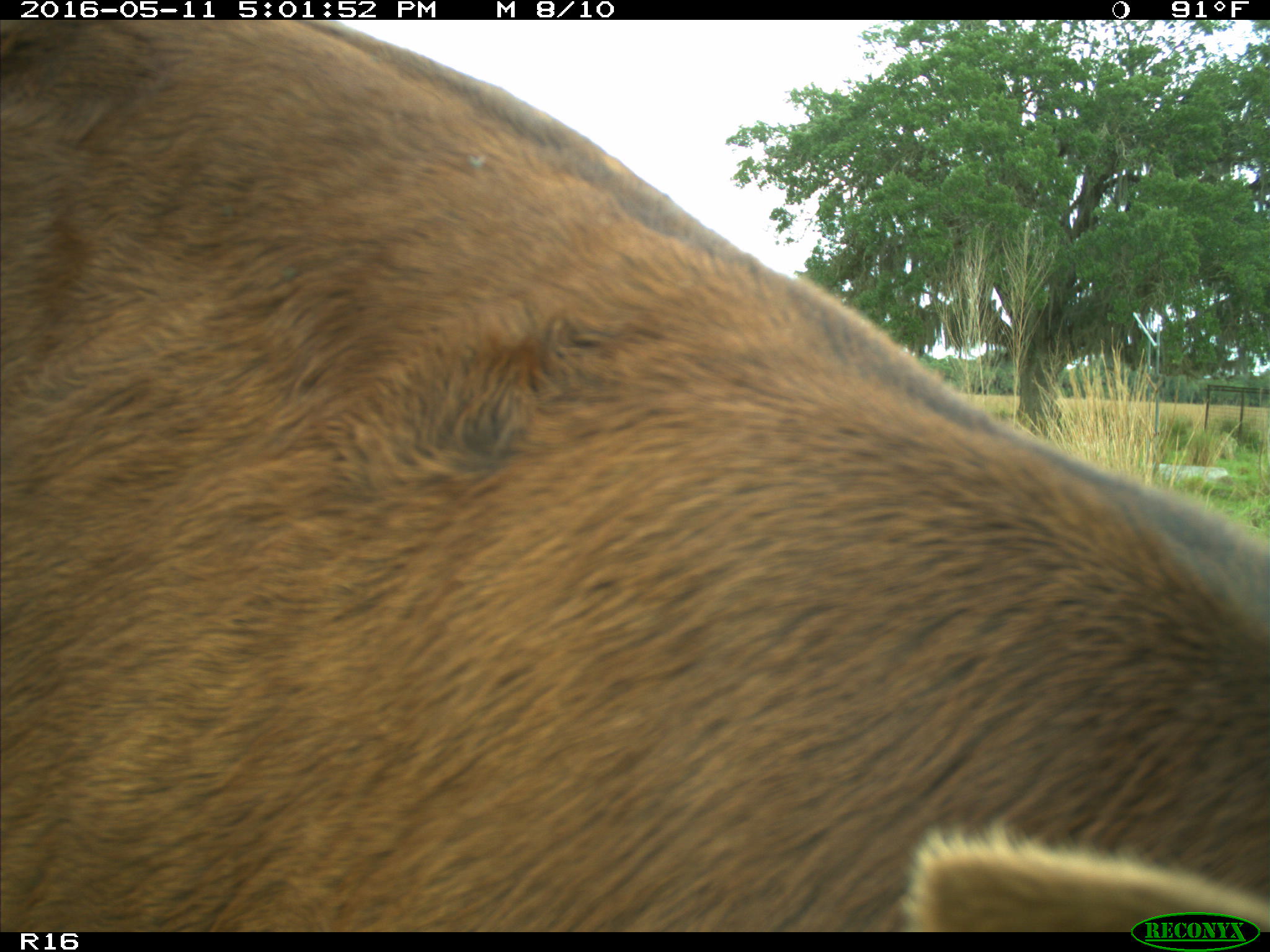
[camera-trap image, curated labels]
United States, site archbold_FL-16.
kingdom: Animalia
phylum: Chordata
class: Mammalia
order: Artiodactyla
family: Bovidae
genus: Bos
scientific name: Bos taurus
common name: domestic cow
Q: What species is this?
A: Bos taurus (domestic cow).